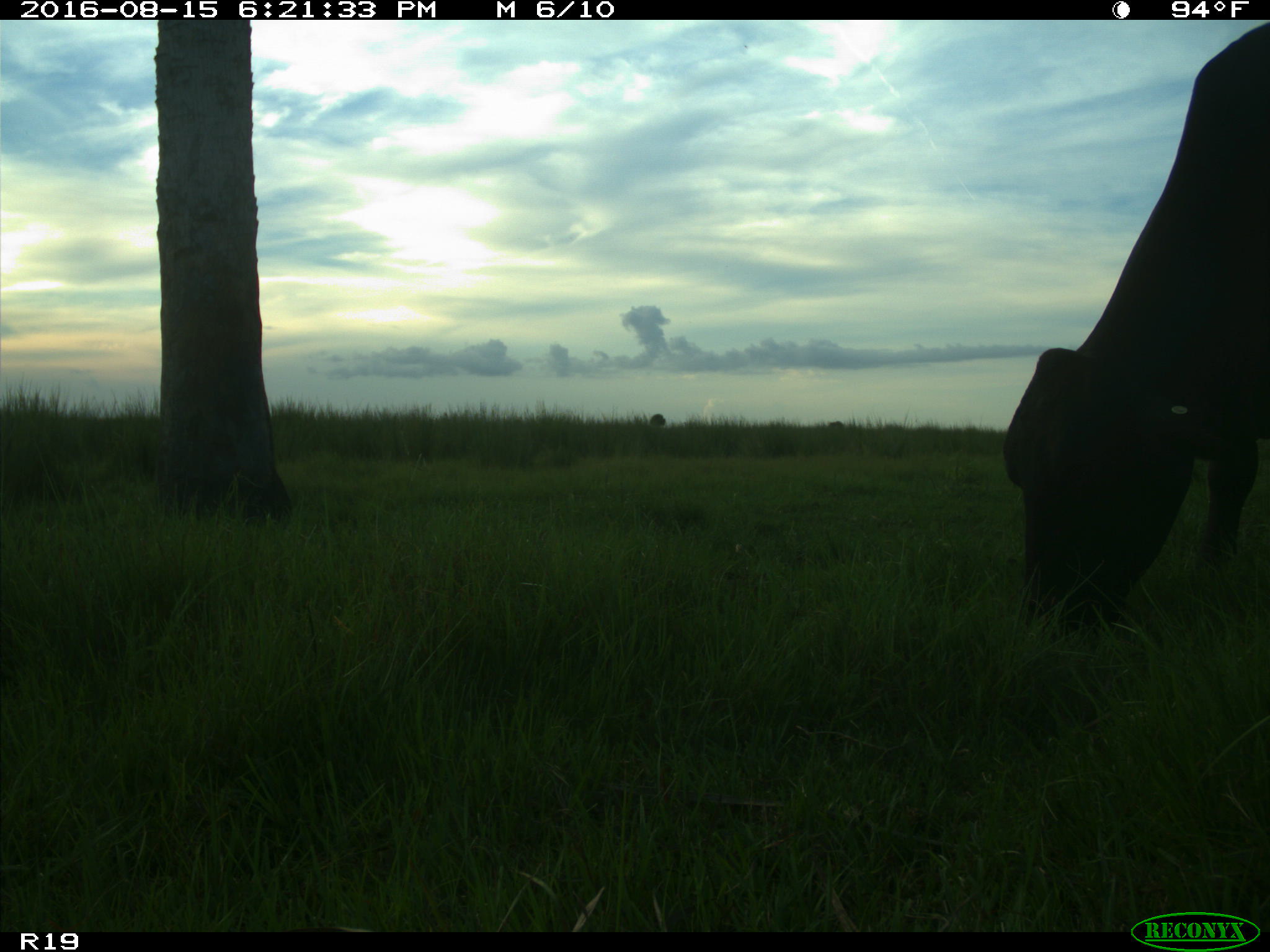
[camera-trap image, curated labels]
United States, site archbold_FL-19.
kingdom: Animalia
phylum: Chordata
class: Mammalia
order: Artiodactyla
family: Bovidae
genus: Bos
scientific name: Bos taurus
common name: domestic cow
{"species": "Bos taurus (domestic cow)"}